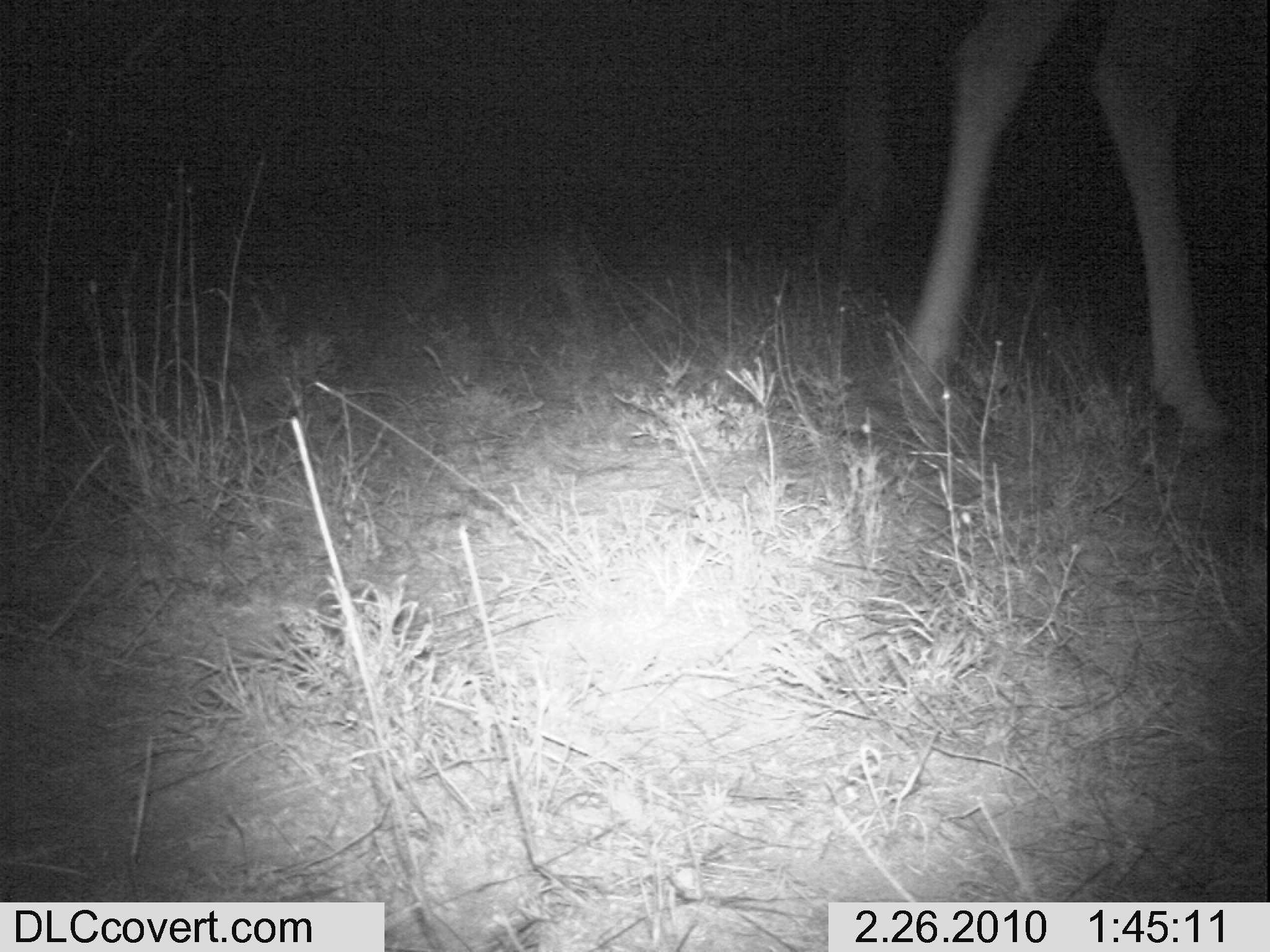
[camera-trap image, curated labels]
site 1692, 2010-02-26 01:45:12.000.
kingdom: Animalia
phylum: Chordata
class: Mammalia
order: Artiodactyla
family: Giraffidae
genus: Giraffa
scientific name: Giraffa camelopardalis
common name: giraffe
Giraffa camelopardalis (giraffe), count 1.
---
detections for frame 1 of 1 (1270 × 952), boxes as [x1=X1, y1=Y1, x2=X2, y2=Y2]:
giraffa camelopardalis: [x1=889, y1=0, x2=1231, y2=429]